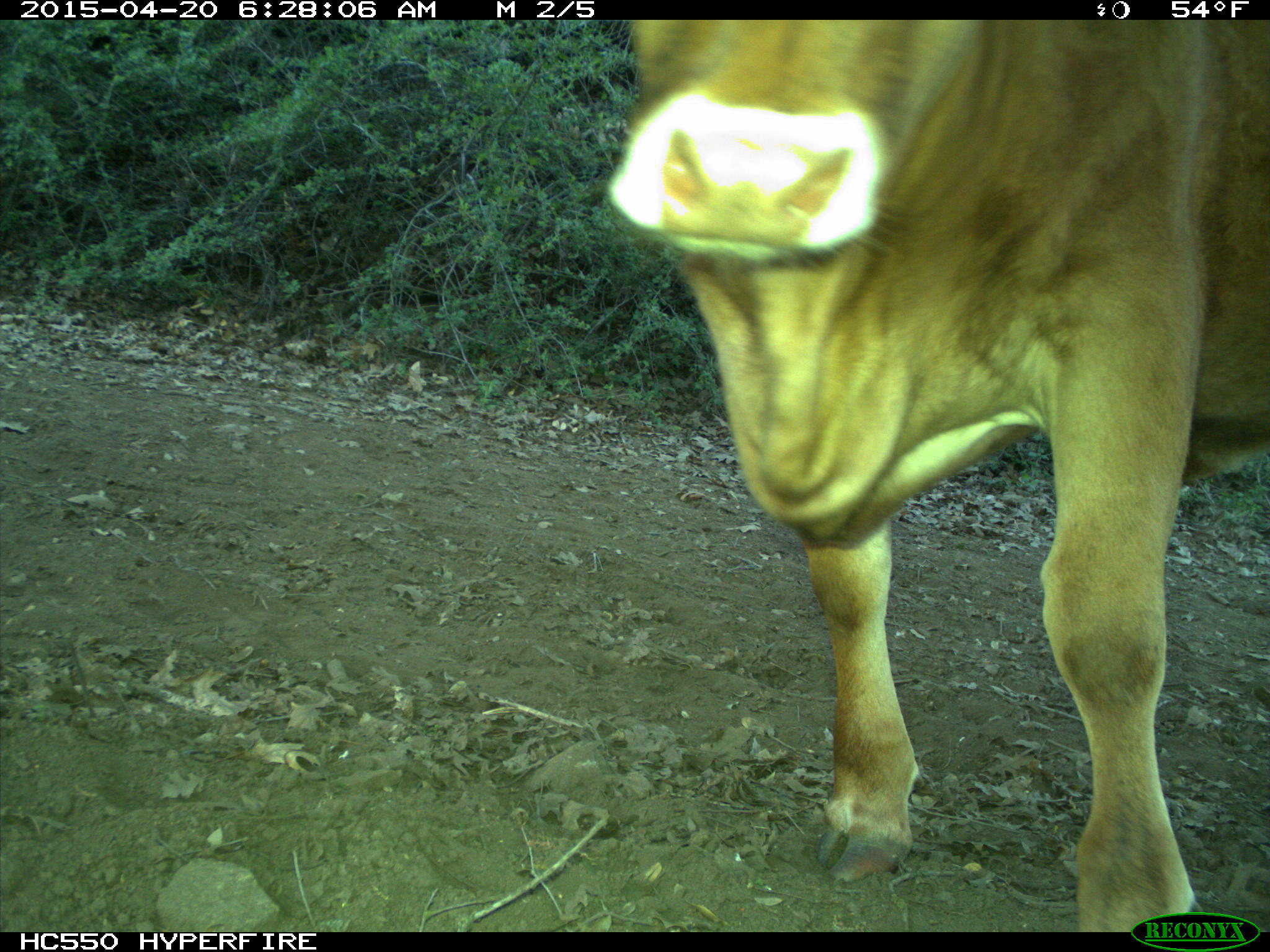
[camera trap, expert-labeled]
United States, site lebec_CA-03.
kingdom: Animalia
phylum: Chordata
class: Mammalia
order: Artiodactyla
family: Bovidae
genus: Bos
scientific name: Bos taurus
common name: domestic cow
Bos taurus (domestic cow).